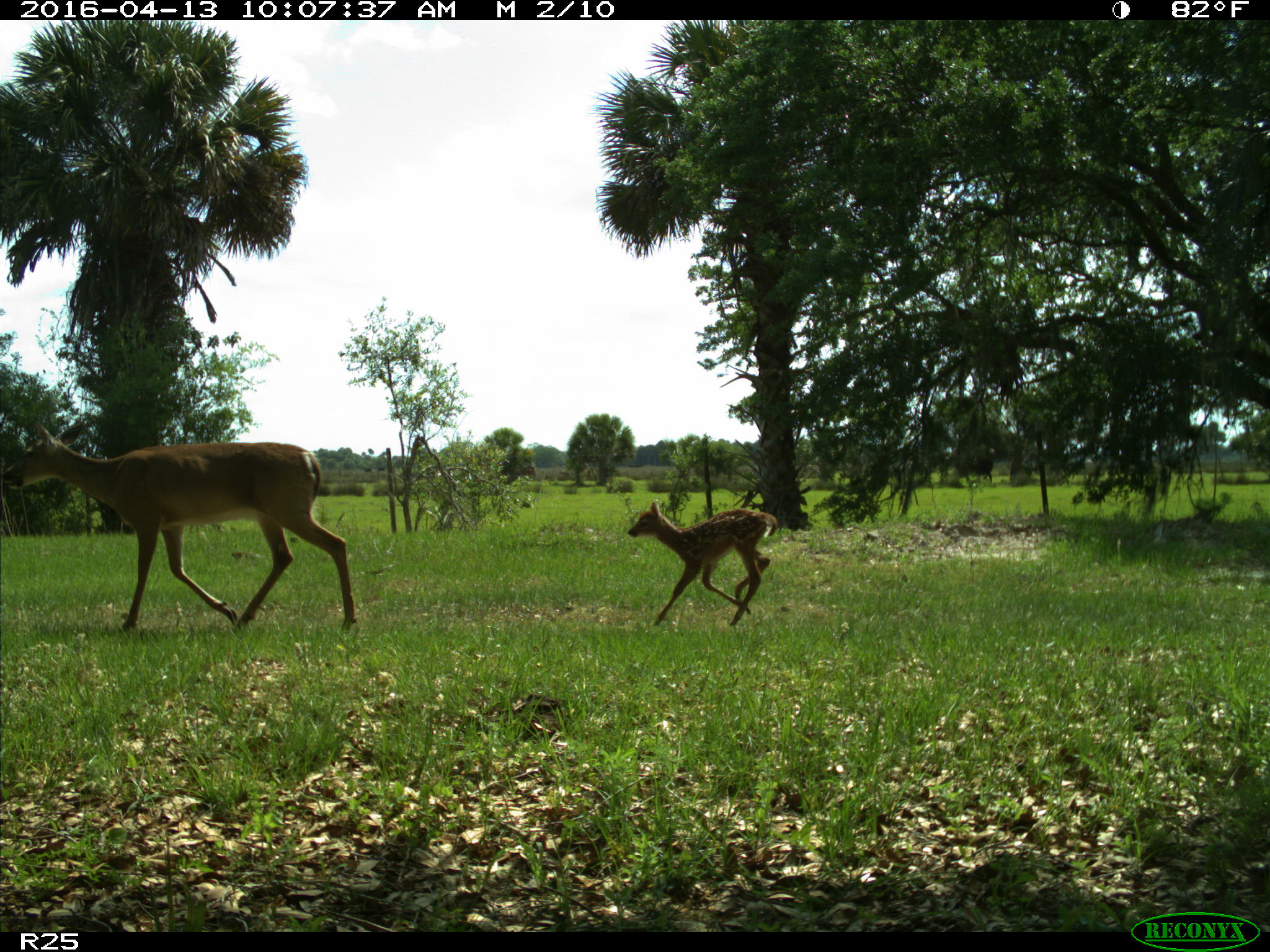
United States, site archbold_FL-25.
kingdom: Animalia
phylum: Chordata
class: Mammalia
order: Artiodactyla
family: Cervidae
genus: Odocoileus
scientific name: Odocoileus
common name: deer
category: unidentified deer